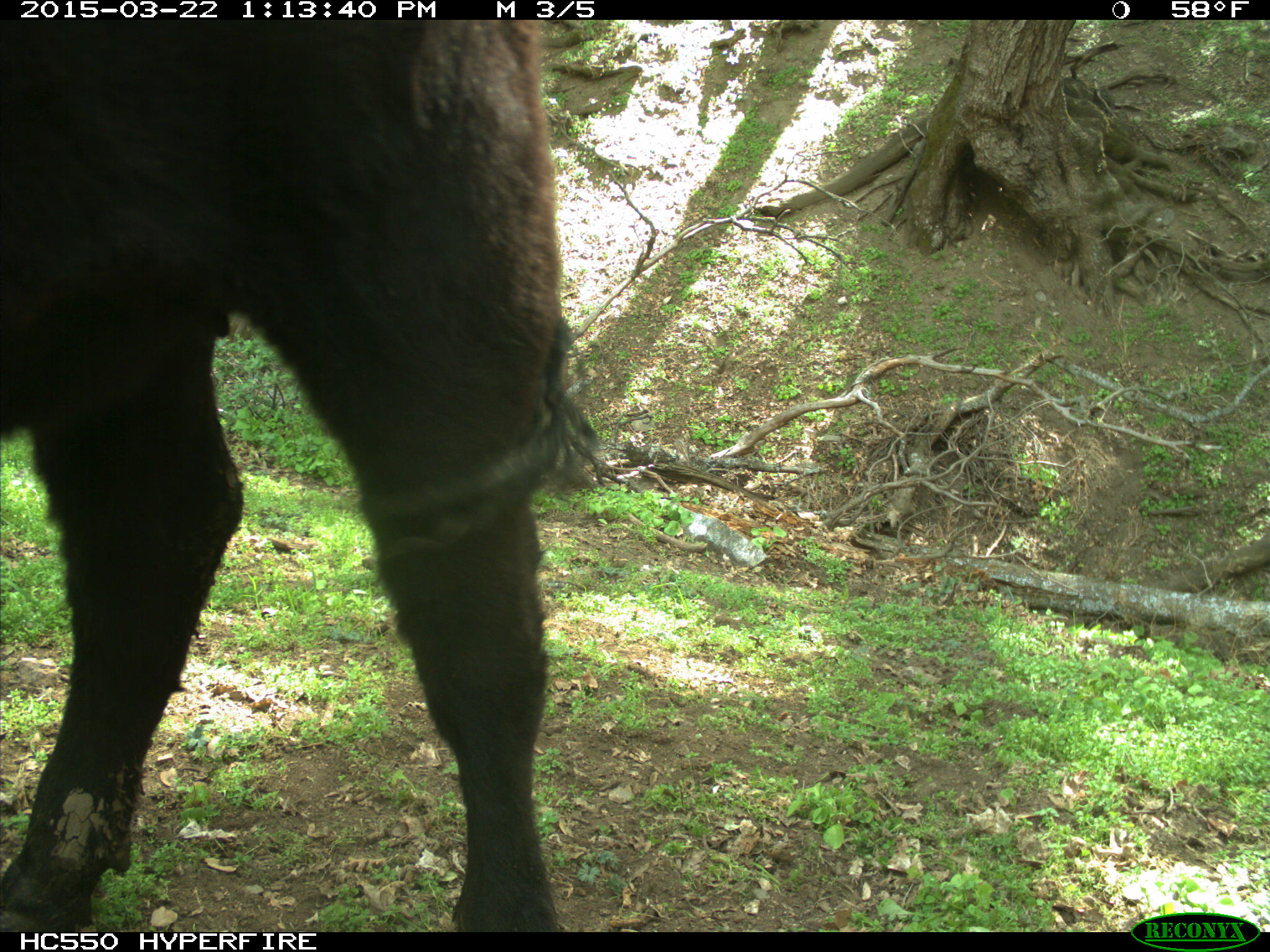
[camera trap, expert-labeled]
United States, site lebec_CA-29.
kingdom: Animalia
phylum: Chordata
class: Mammalia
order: Artiodactyla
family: Bovidae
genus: Bos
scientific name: Bos taurus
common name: domestic cow